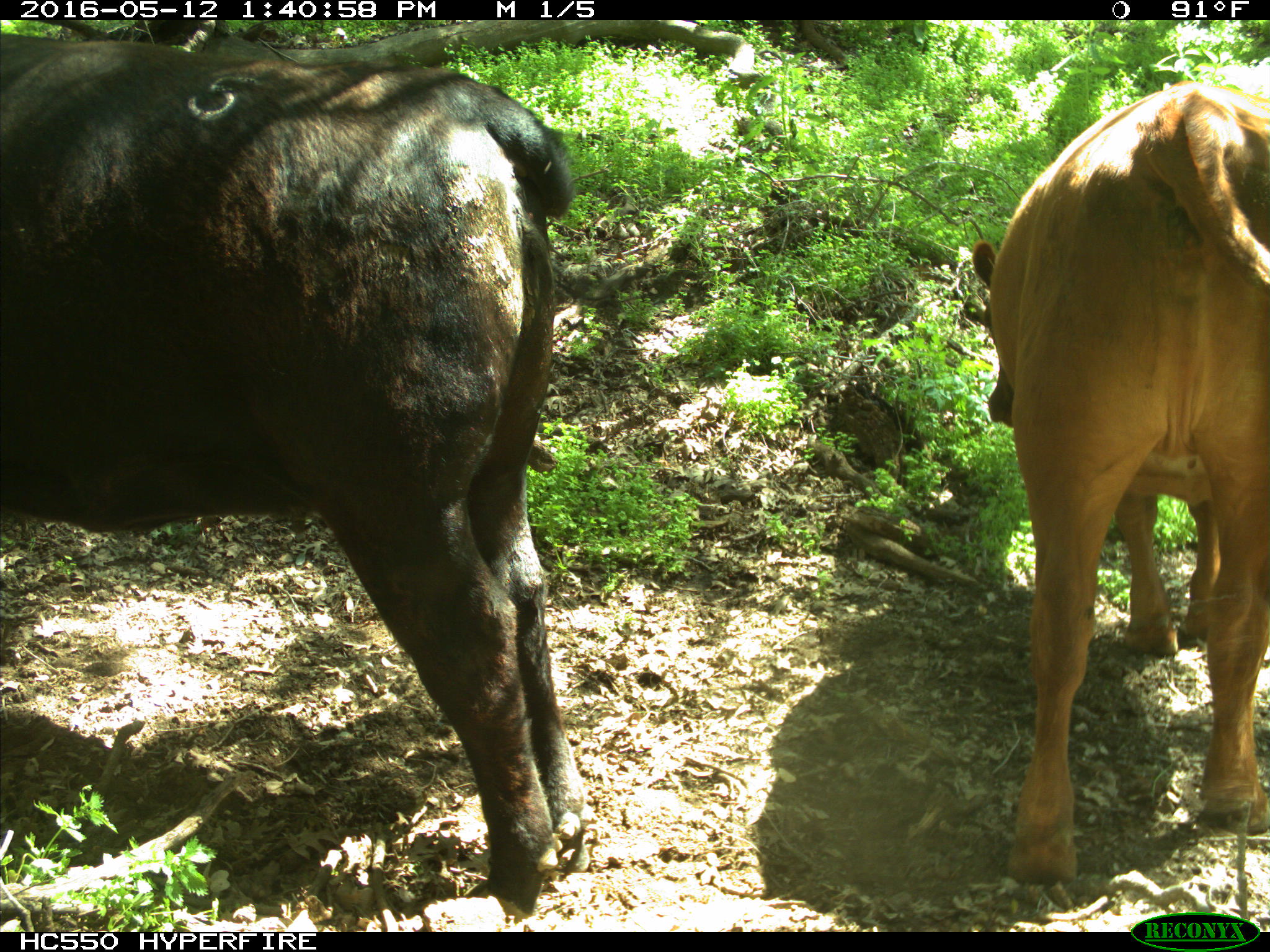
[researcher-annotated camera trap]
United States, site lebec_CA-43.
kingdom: Animalia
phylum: Chordata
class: Mammalia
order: Artiodactyla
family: Bovidae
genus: Bos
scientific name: Bos taurus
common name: domestic cow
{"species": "Bos taurus (domestic cow)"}